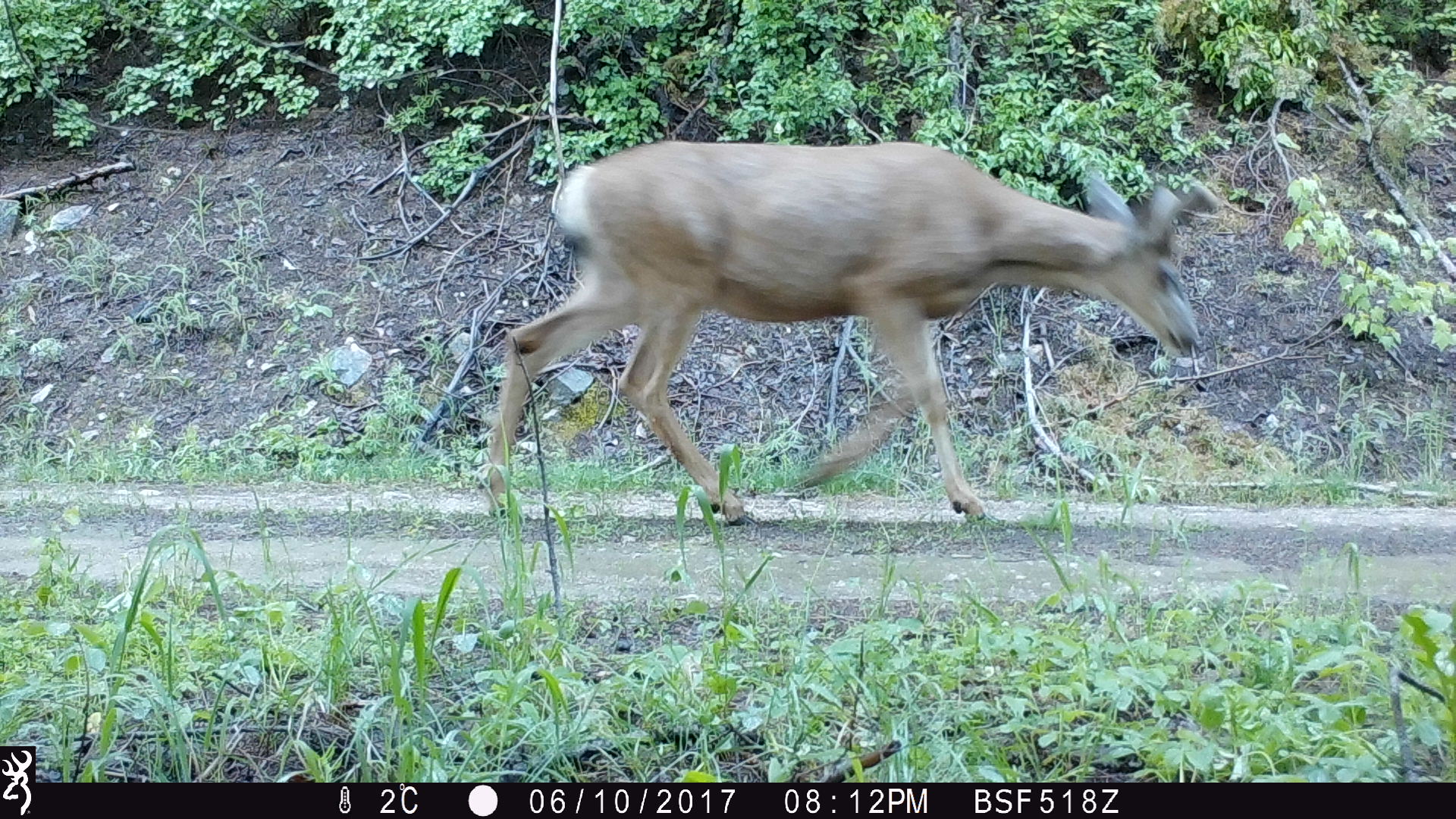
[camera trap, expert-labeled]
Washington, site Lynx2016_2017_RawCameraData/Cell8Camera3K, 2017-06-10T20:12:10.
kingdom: Animalia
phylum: Chordata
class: Mammalia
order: Artiodactyla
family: Cervidae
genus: Odocoileus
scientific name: Odocoileus hemionus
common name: mule deer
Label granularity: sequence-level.